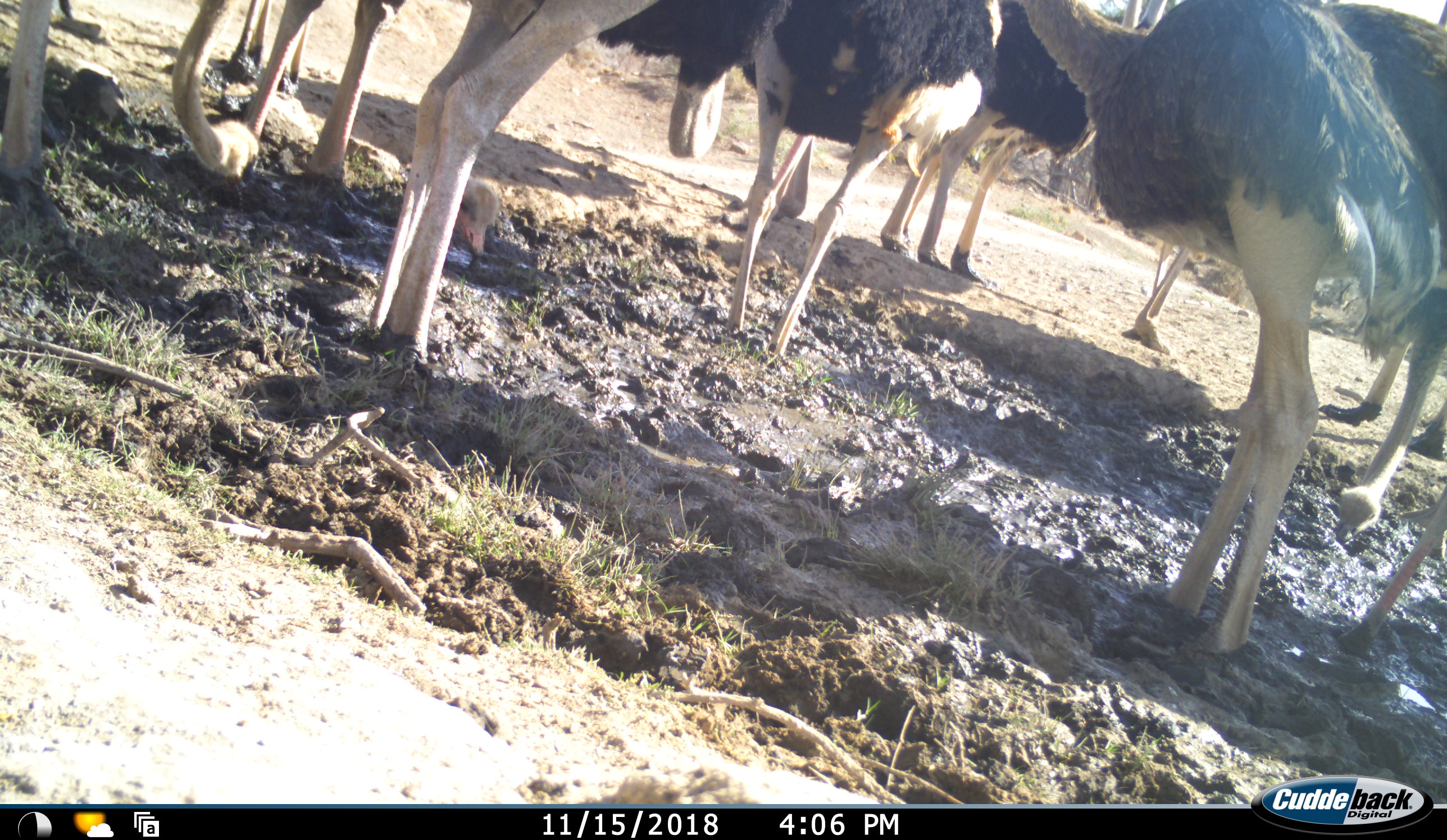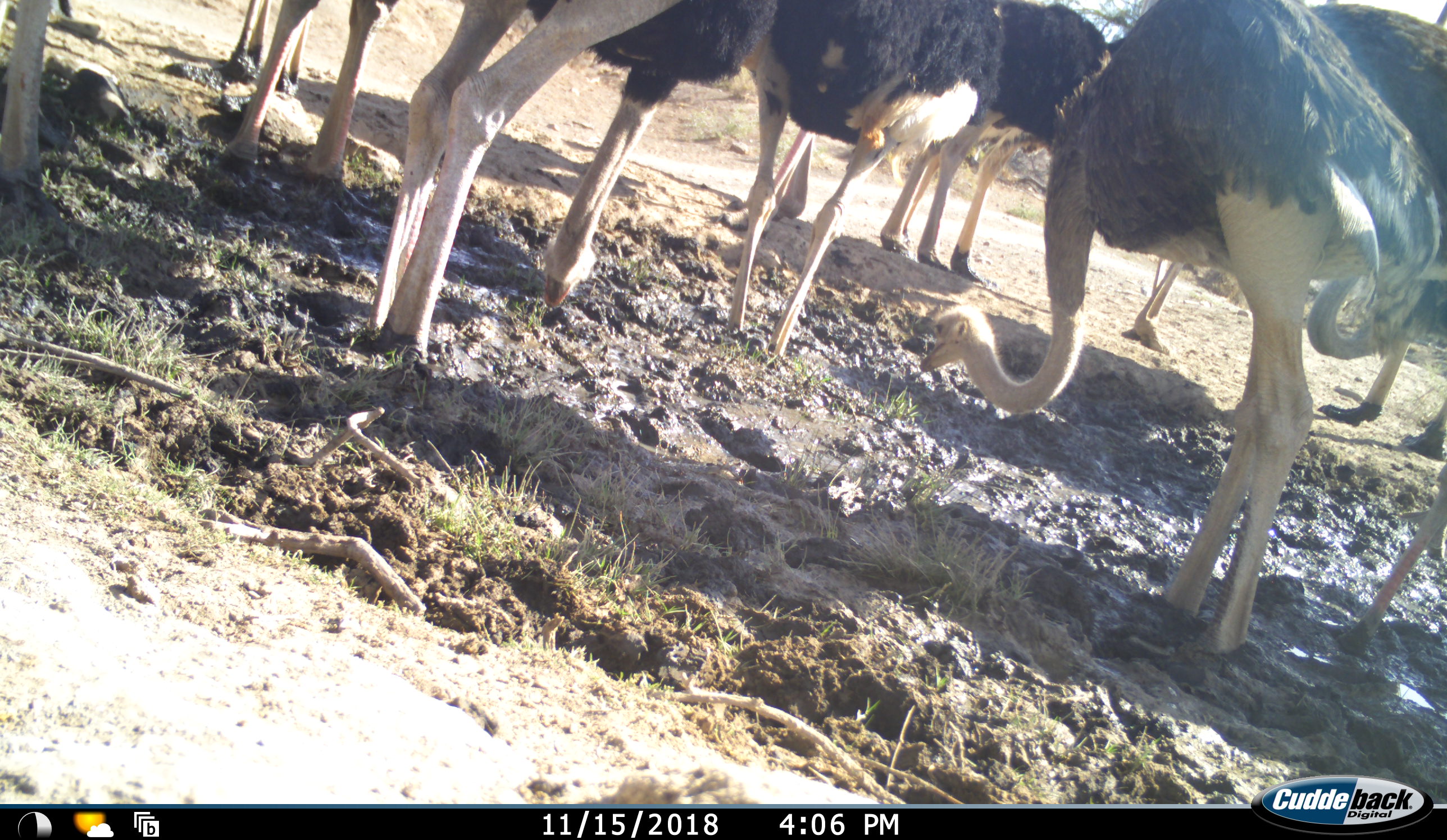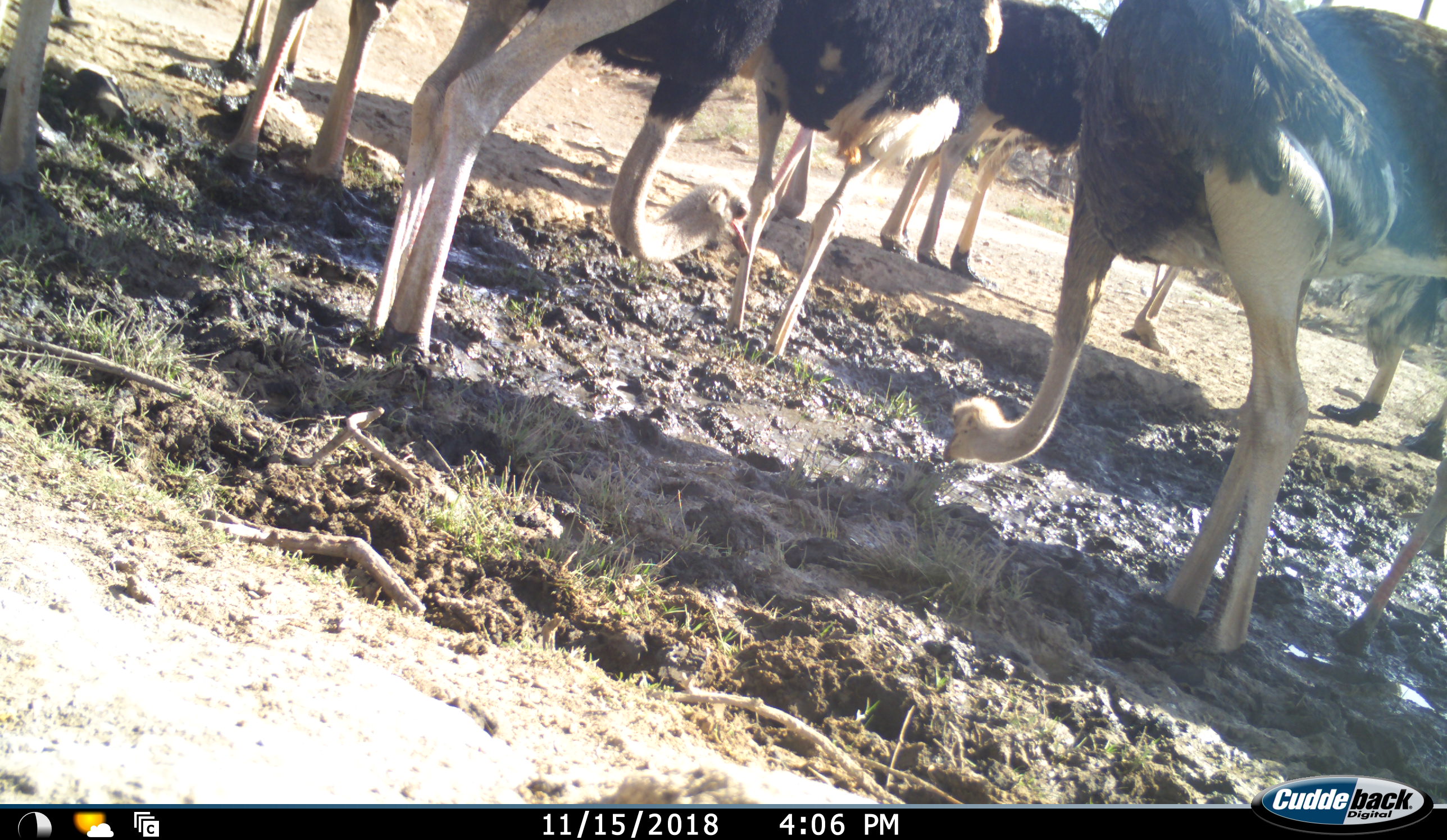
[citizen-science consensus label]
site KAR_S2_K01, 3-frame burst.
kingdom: Animalia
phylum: Chordata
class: Aves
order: Struthioniformes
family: Struthionidae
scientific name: Struthionidae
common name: ostrich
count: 11-50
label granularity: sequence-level